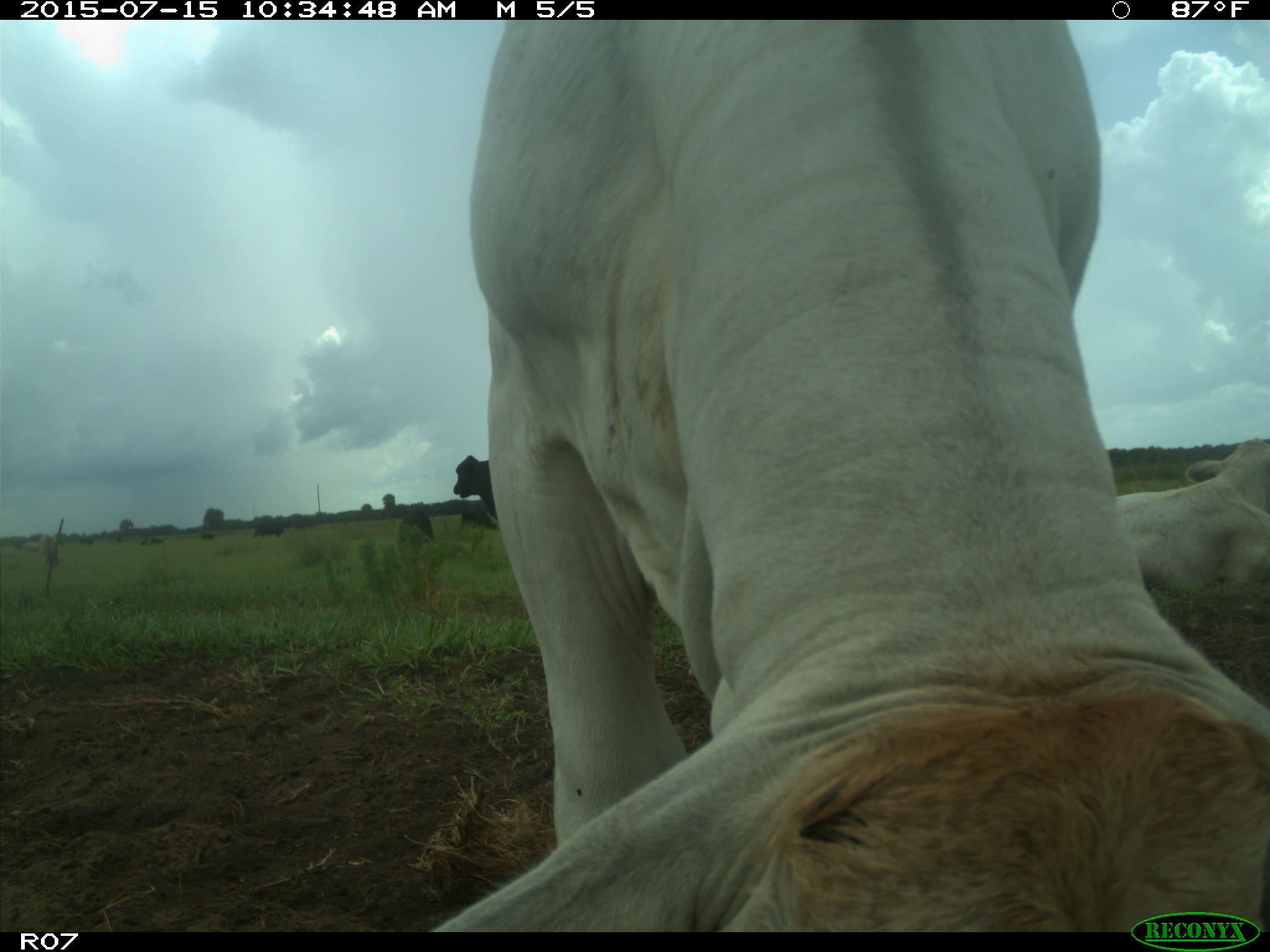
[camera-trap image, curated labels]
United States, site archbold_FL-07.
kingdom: Animalia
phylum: Chordata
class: Mammalia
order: Artiodactyla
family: Bovidae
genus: Bos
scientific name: Bos taurus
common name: domestic cow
Bos taurus (domestic cow).